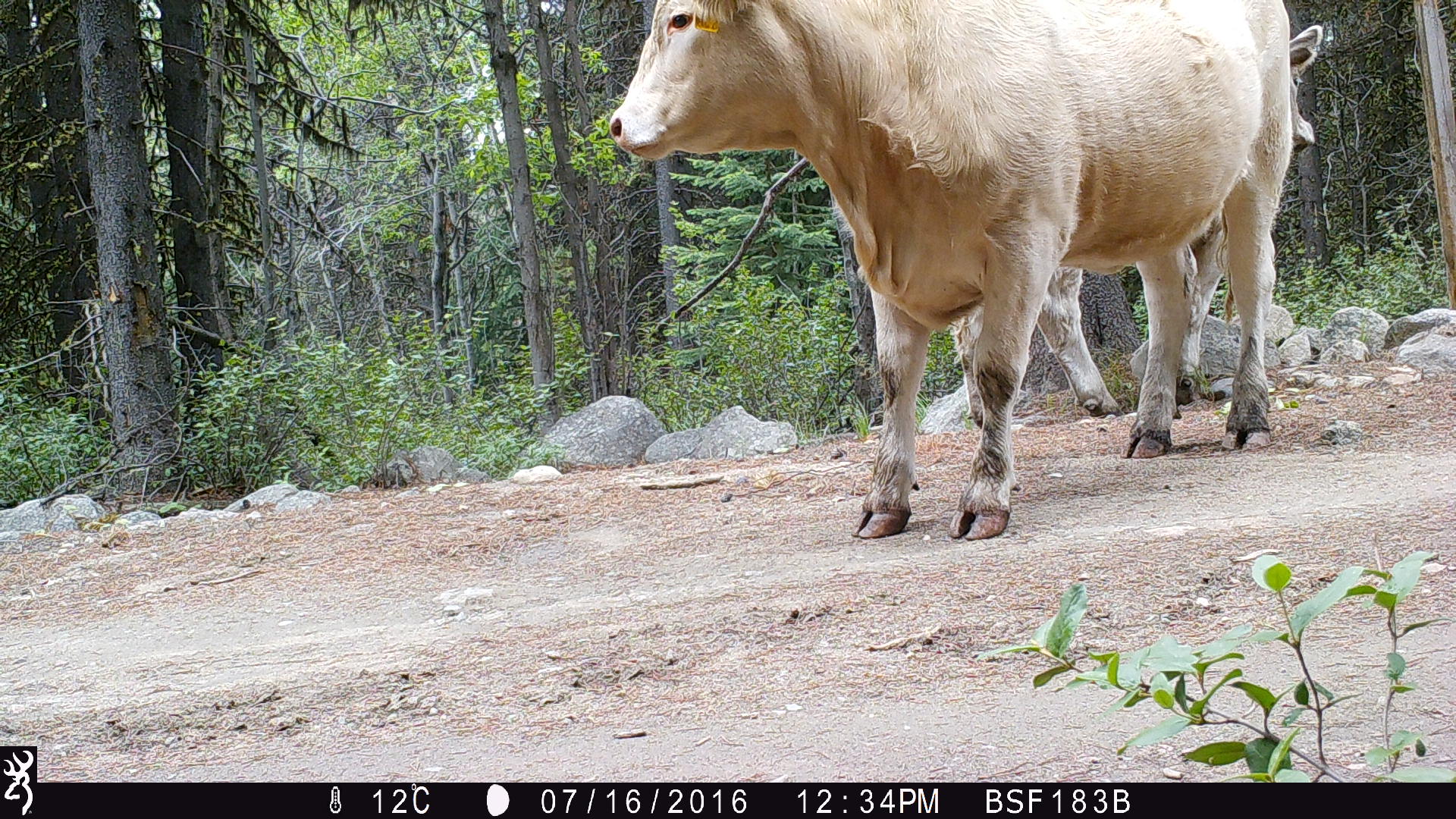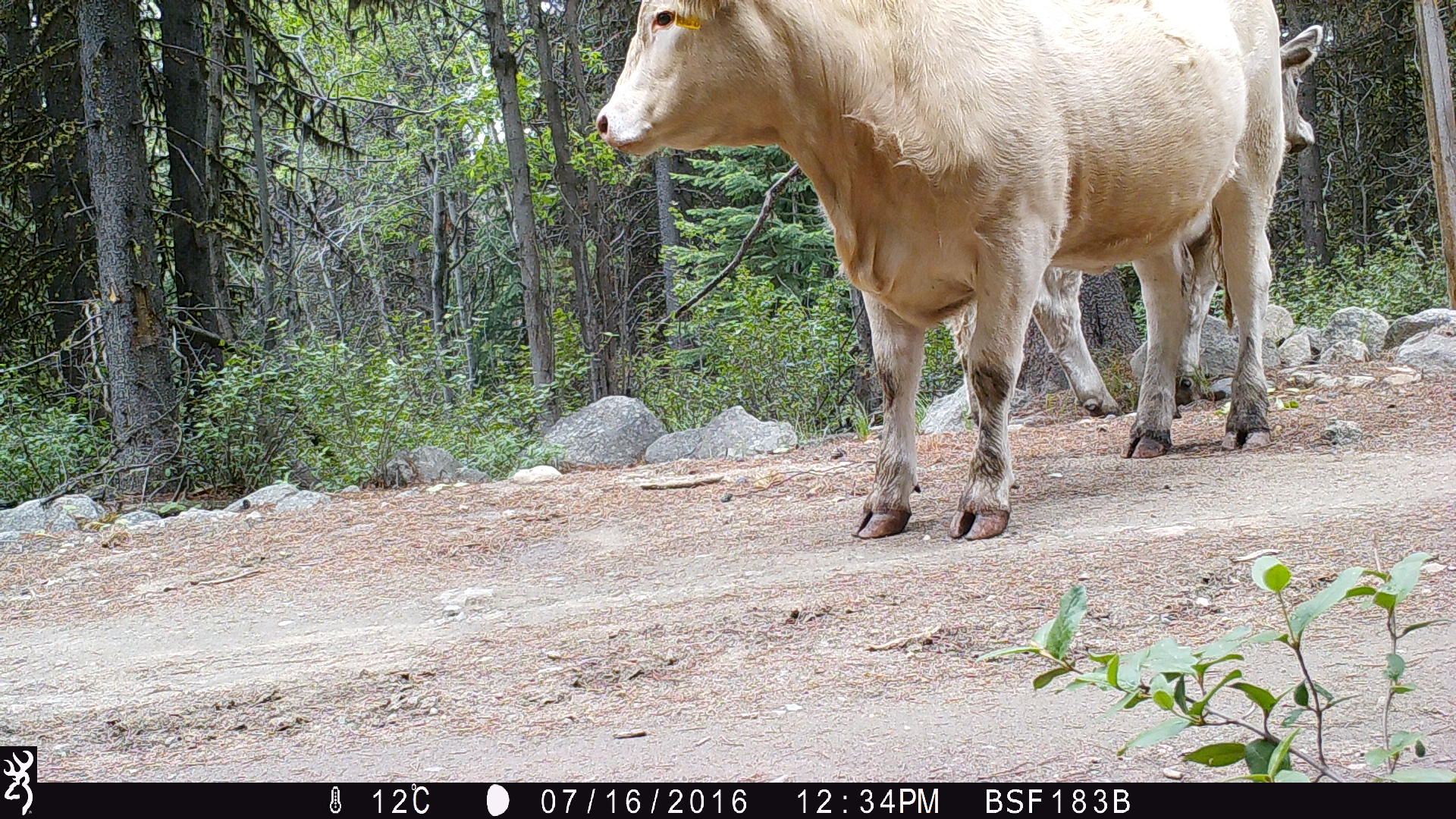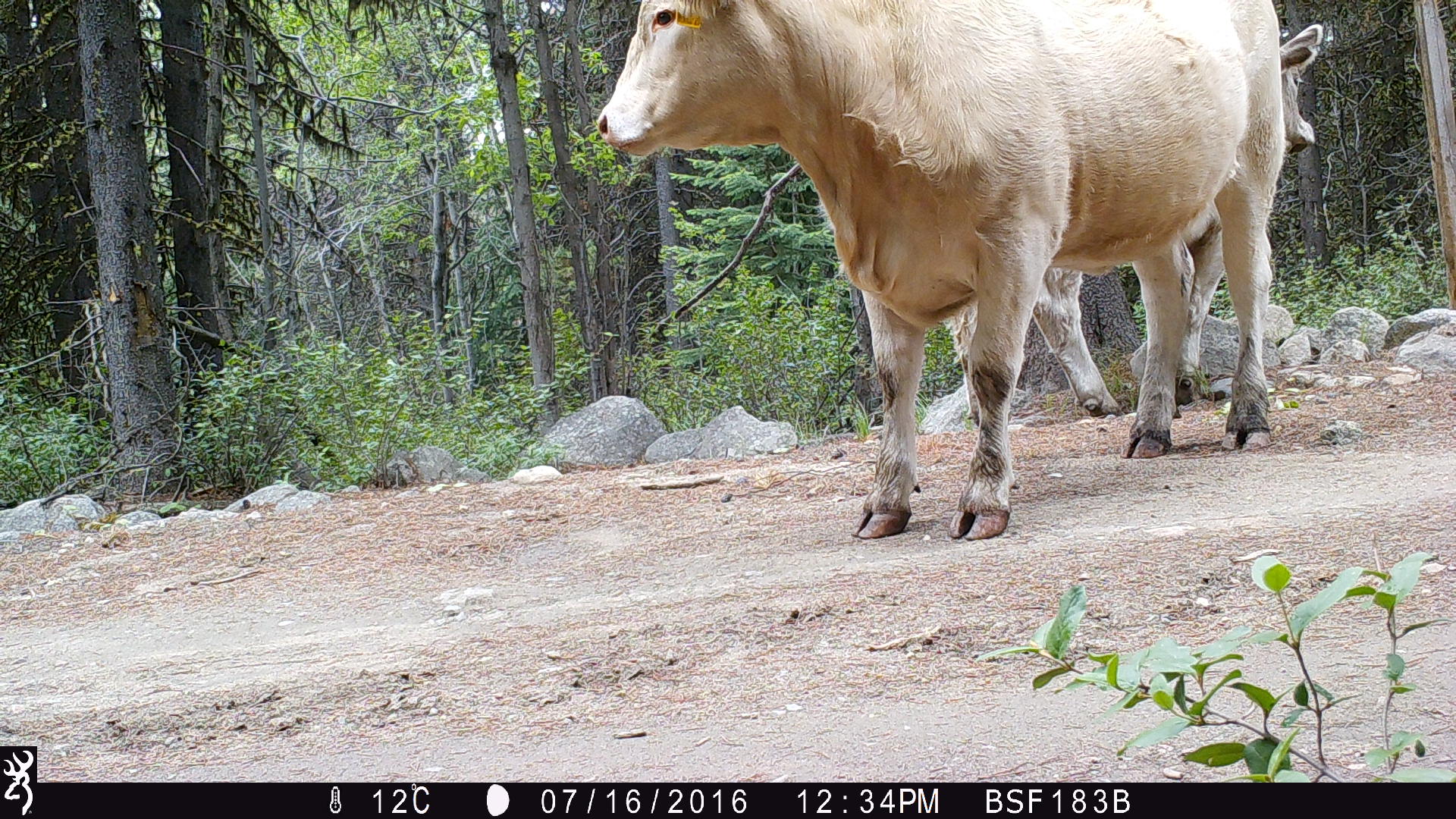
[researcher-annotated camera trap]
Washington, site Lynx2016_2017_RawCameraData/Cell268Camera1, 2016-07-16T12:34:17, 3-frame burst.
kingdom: Animalia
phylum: Chordata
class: Mammalia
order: Artiodactyla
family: Bovidae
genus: Bos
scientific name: Bos taurus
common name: domestic cattle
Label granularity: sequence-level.